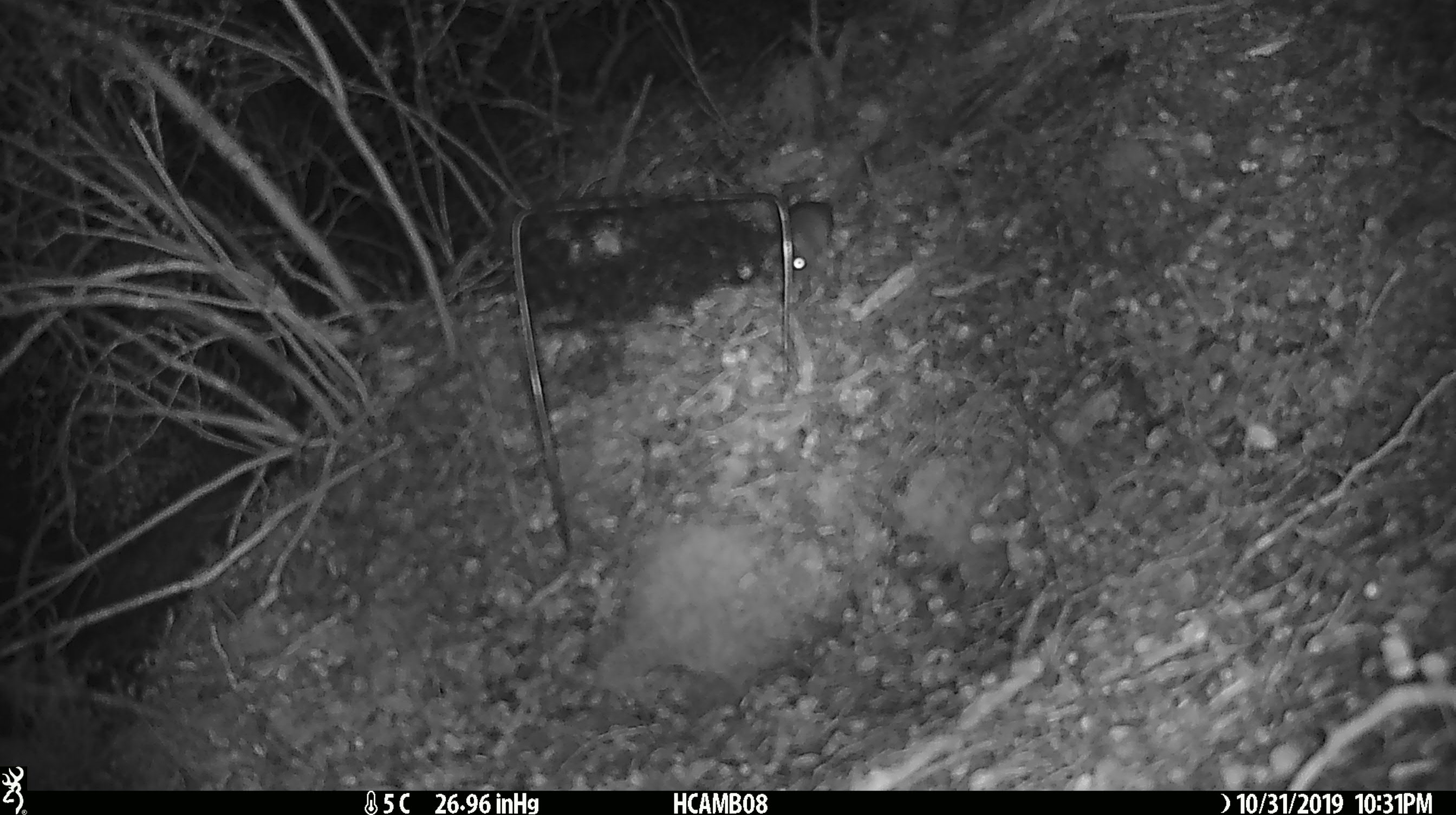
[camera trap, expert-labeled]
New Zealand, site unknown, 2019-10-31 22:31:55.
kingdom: Animalia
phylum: Chordata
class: Mammalia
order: Rodentia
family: Muridae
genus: Mus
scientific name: Mus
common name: mouse